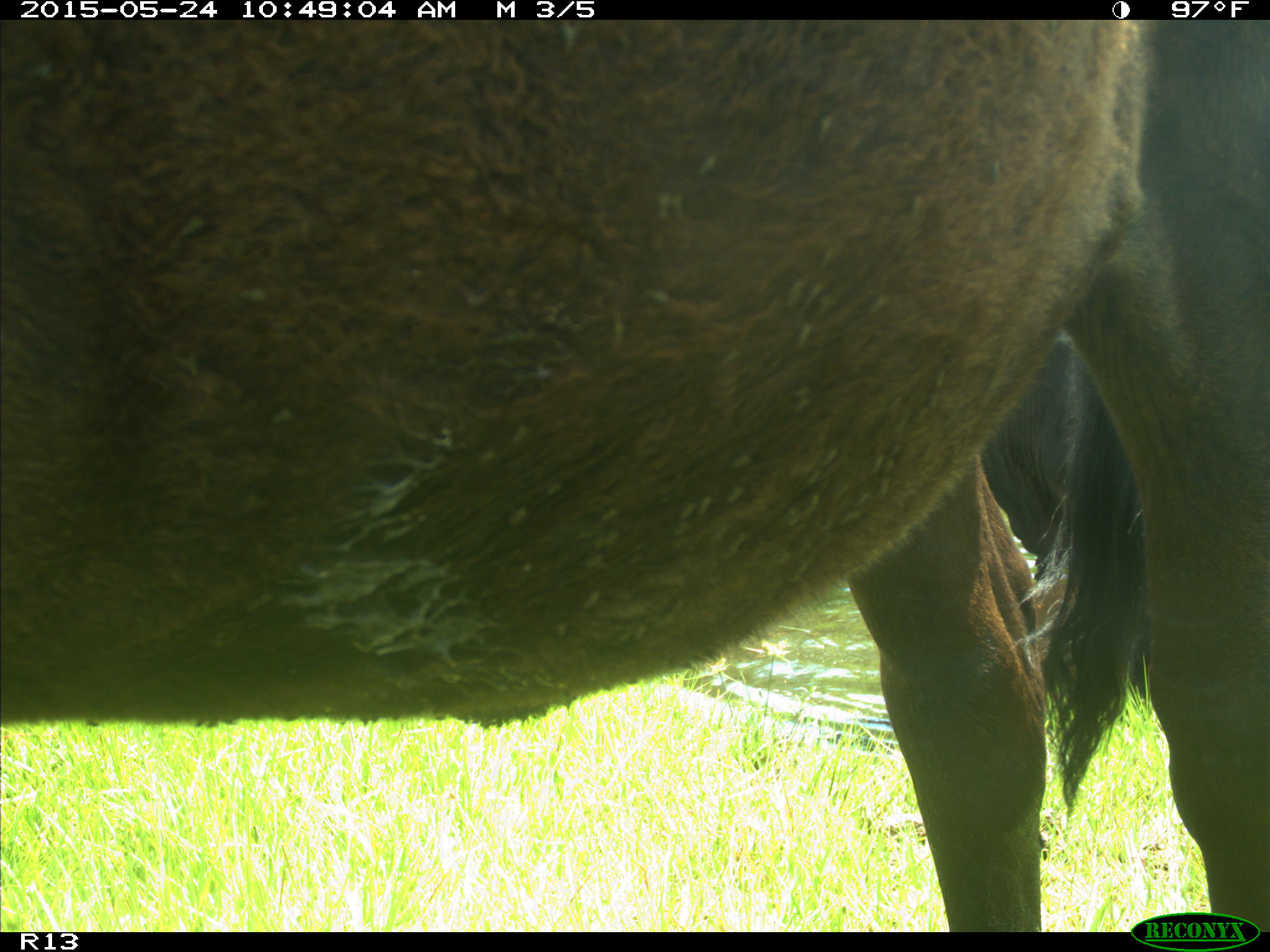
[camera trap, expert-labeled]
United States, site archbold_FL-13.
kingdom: Animalia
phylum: Chordata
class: Mammalia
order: Artiodactyla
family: Bovidae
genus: Bos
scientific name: Bos taurus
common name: domestic cow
Bos taurus (domestic cow).